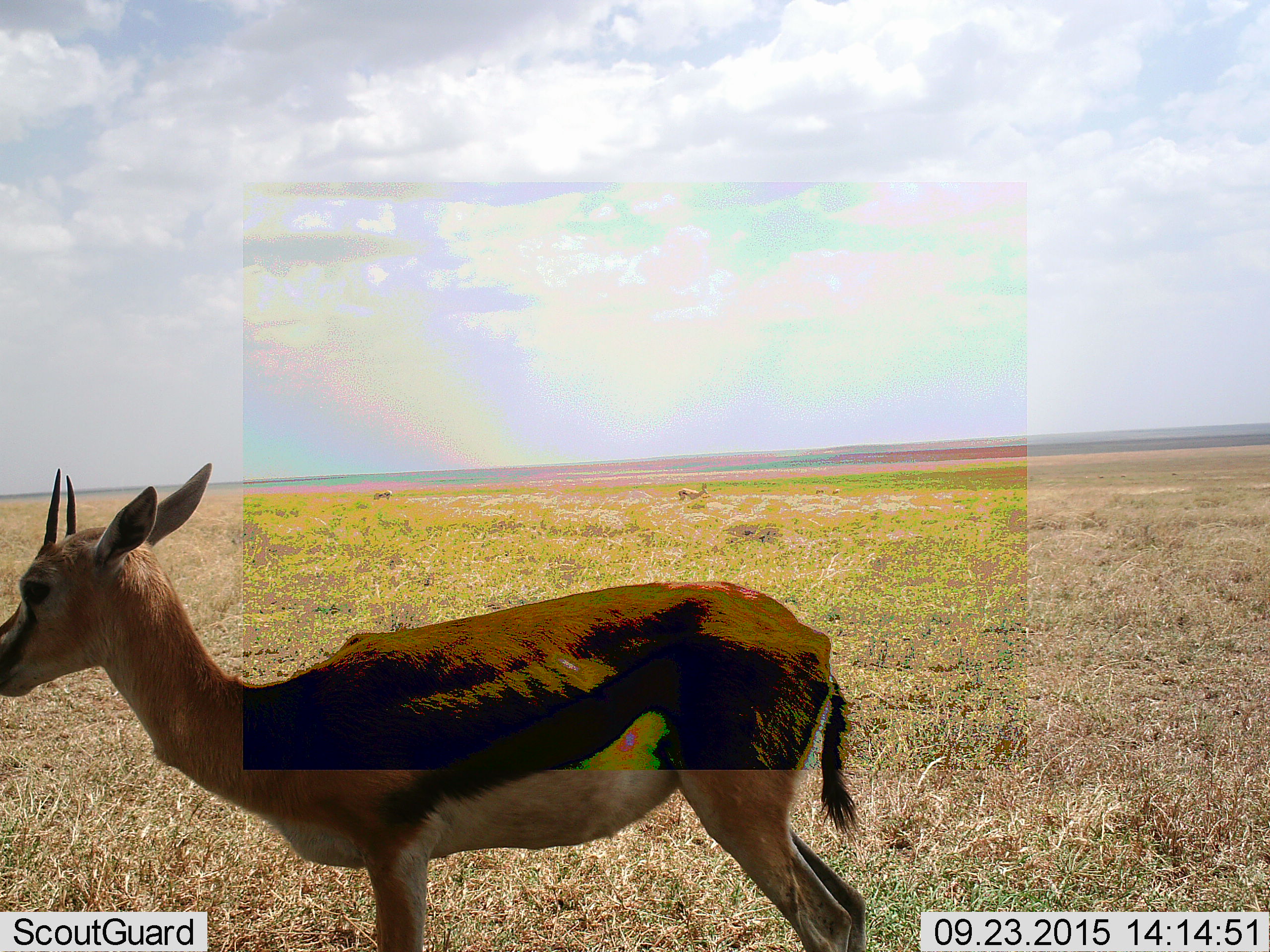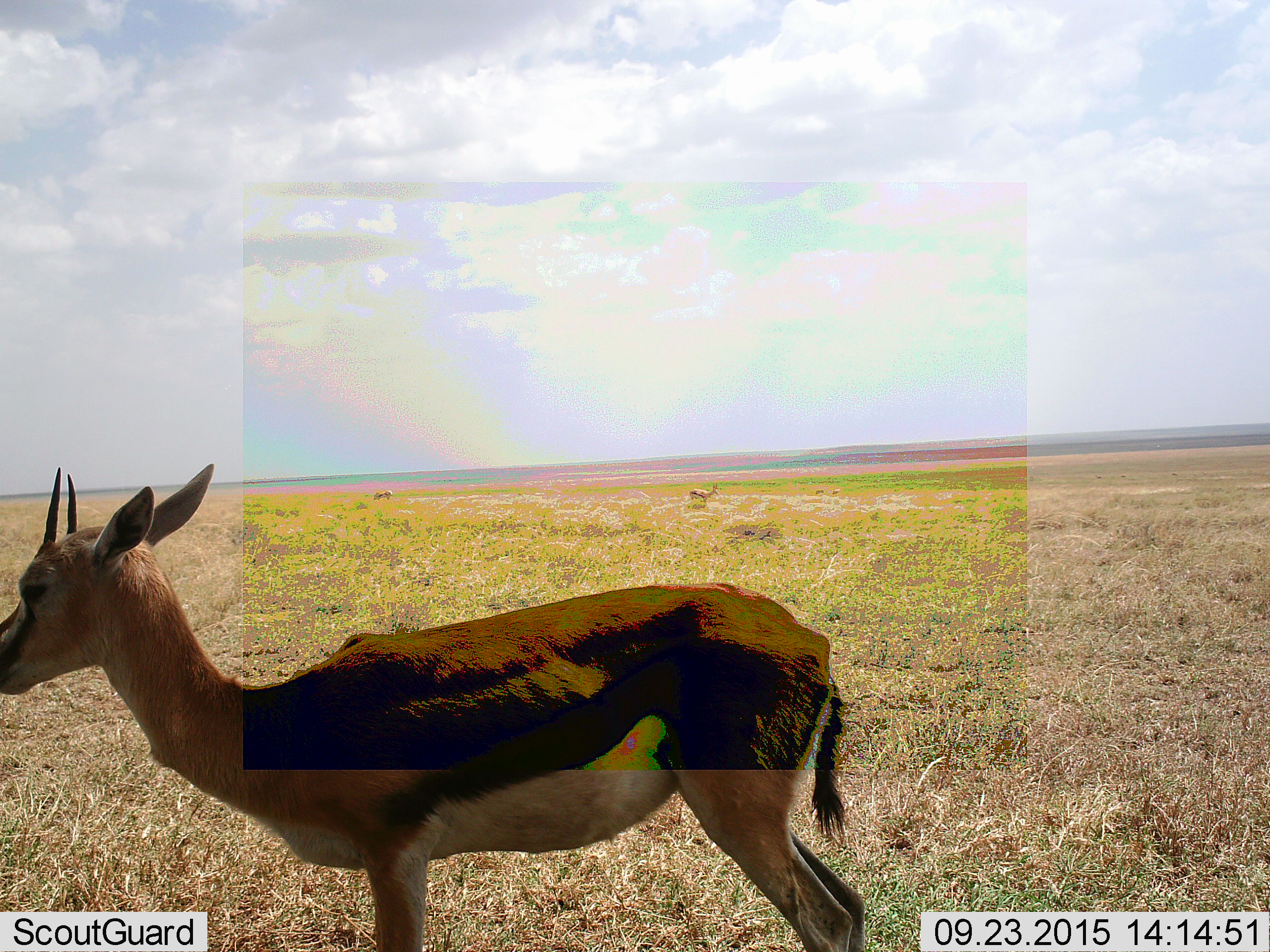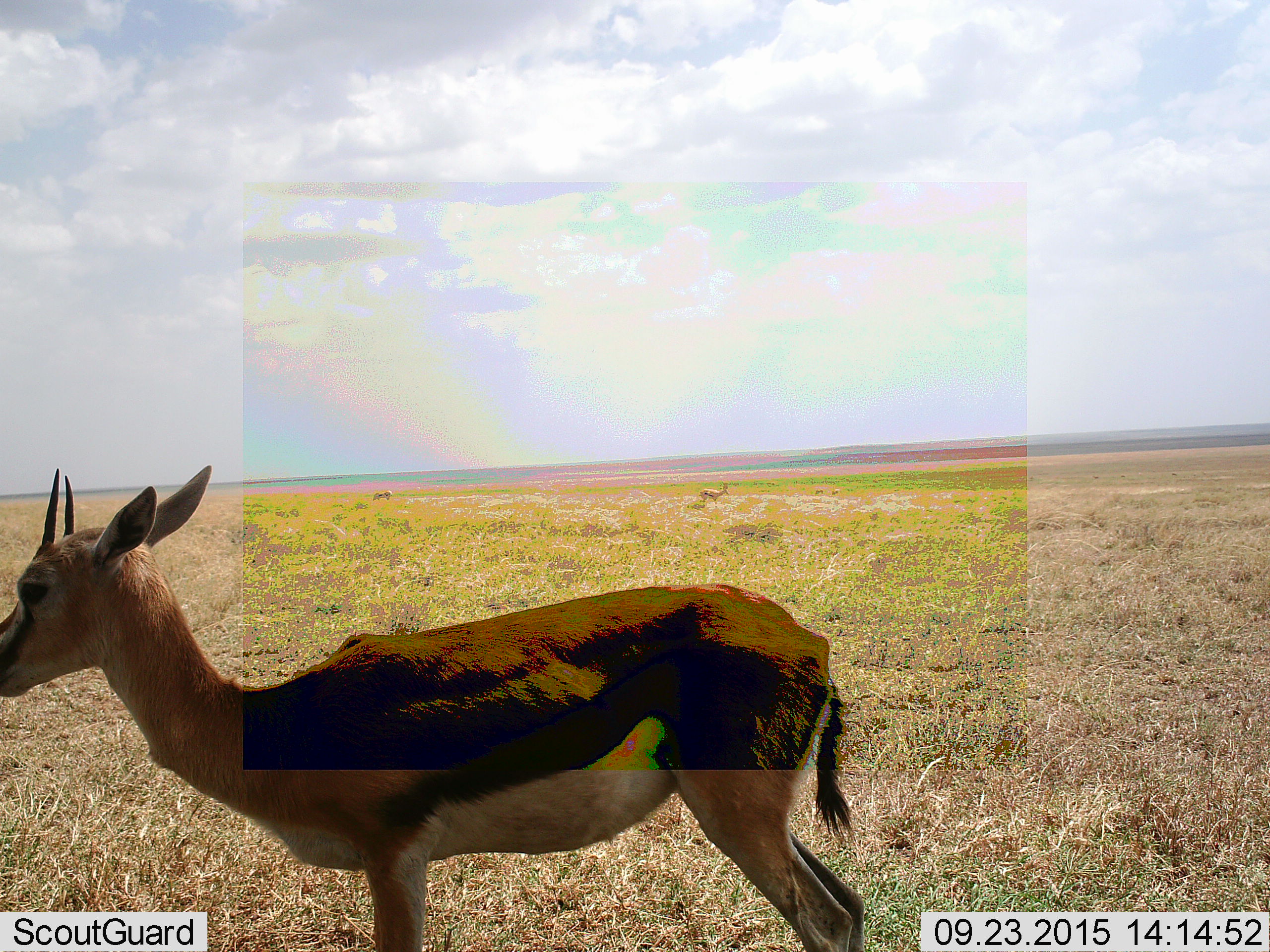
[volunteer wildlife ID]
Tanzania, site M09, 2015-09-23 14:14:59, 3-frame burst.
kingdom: Animalia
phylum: Chordata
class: Mammalia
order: Artiodactyla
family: Bovidae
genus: Eudorcas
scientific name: Eudorcas thomsonii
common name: thomson's gazelle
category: gazellethomsons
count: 3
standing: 78%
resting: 0%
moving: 44%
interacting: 0%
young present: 0%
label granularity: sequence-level